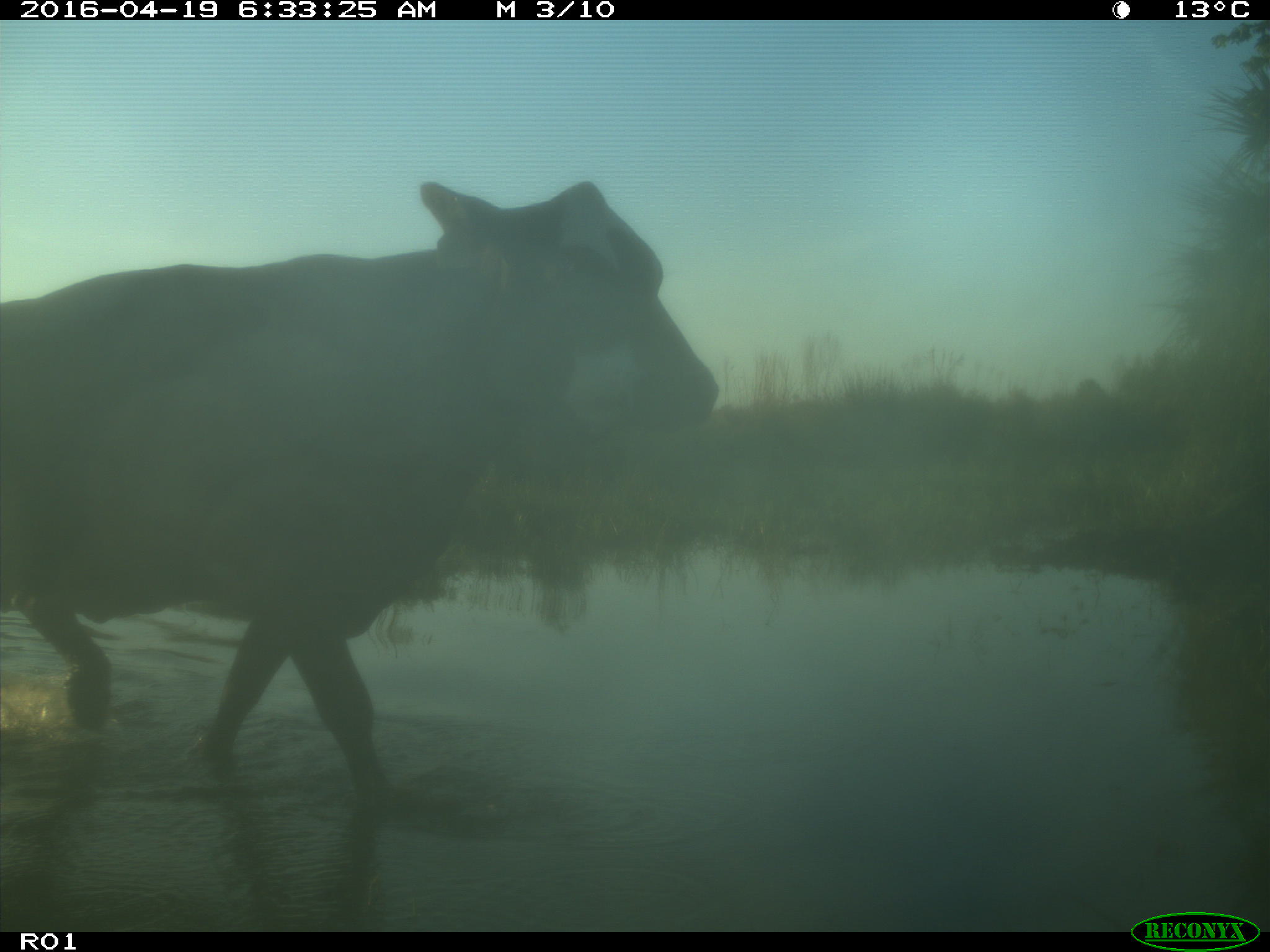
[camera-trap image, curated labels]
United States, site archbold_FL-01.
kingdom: Animalia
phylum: Chordata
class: Mammalia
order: Artiodactyla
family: Bovidae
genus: Bos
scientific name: Bos taurus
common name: domestic cow